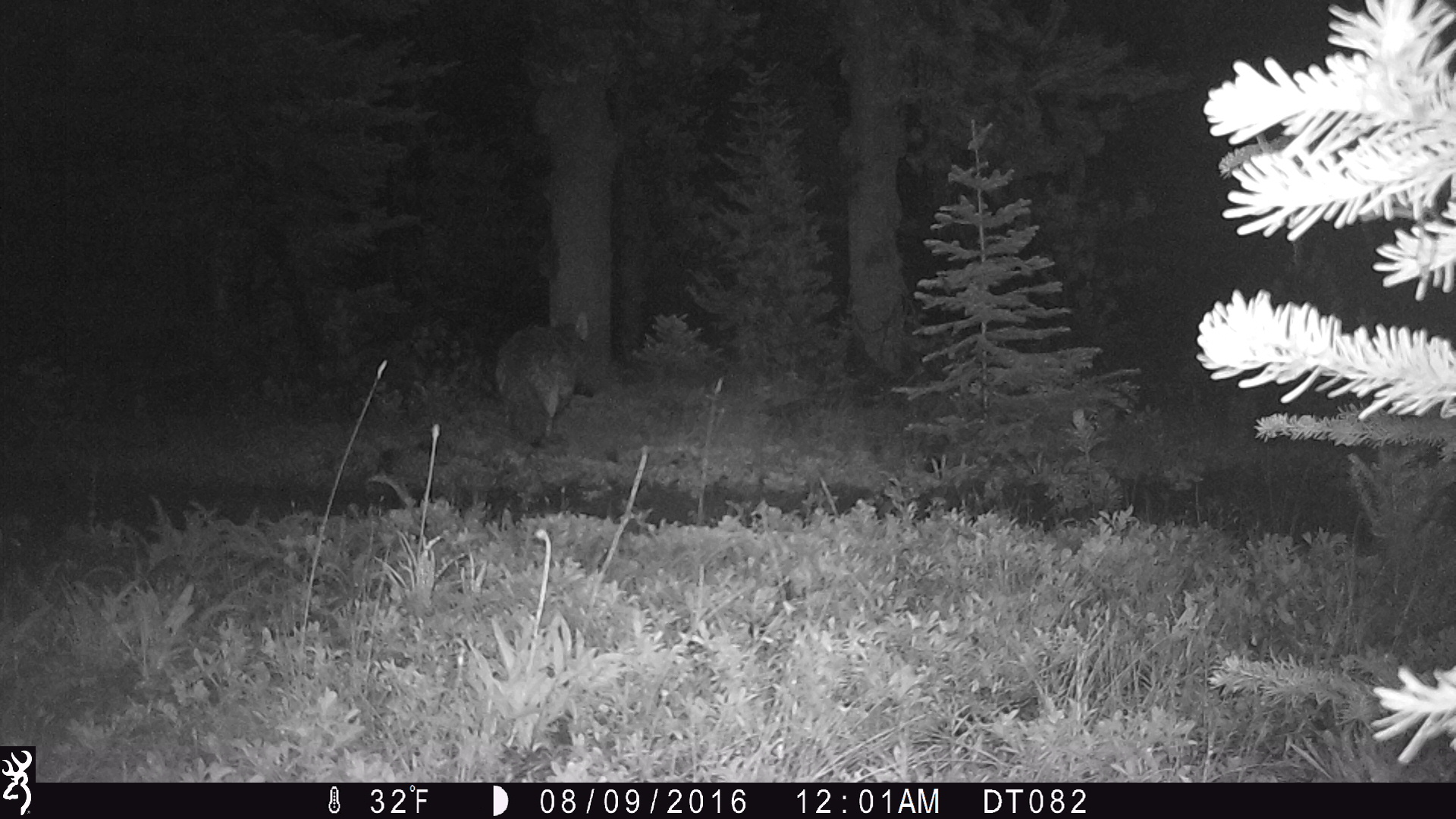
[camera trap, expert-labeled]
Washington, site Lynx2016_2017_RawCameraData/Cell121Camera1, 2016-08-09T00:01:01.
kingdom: Animalia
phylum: Chordata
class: Mammalia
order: Carnivora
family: Canidae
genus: Canis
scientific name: Canis latrans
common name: coyote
Canis latrans (coyote). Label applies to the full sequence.